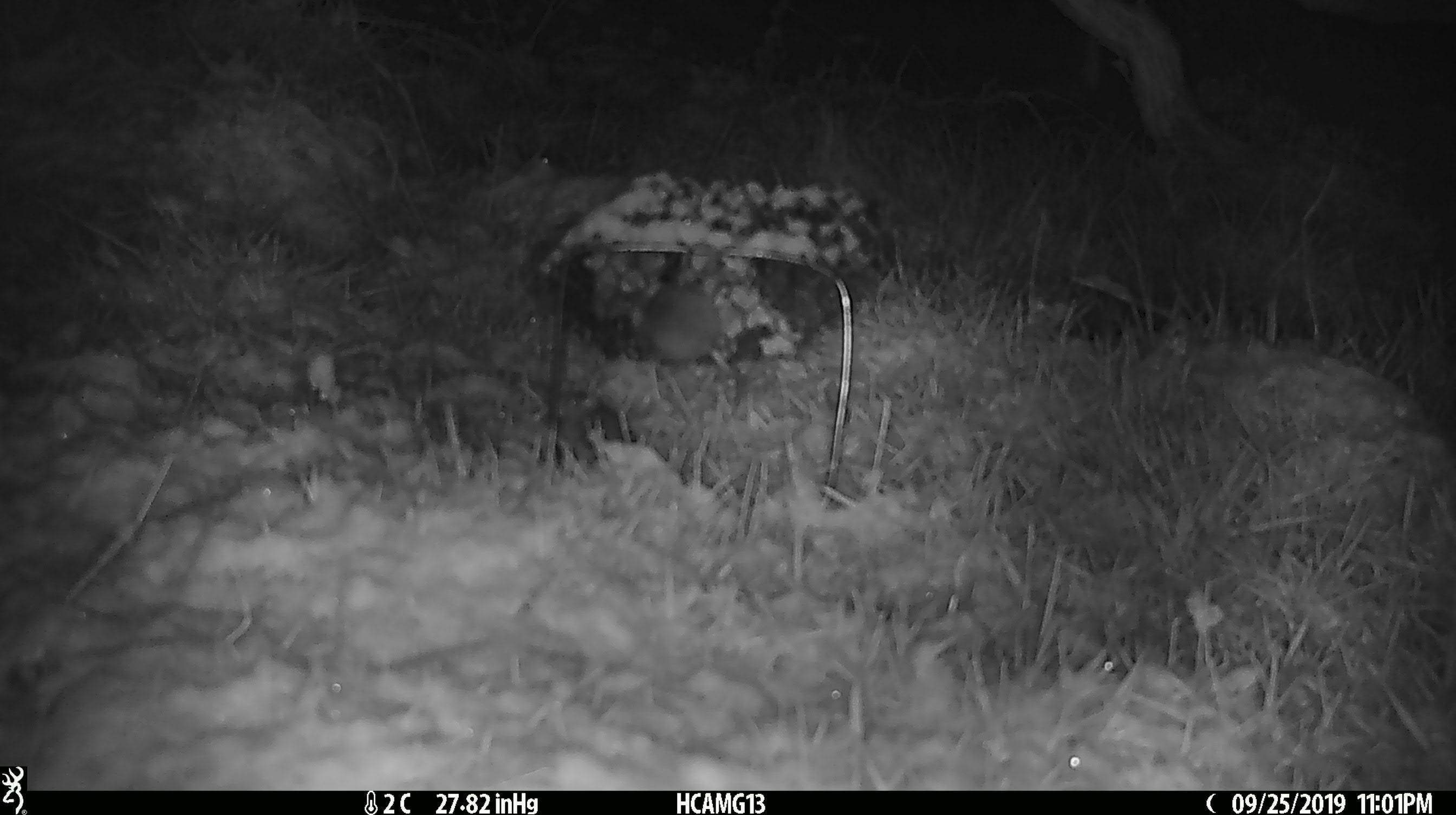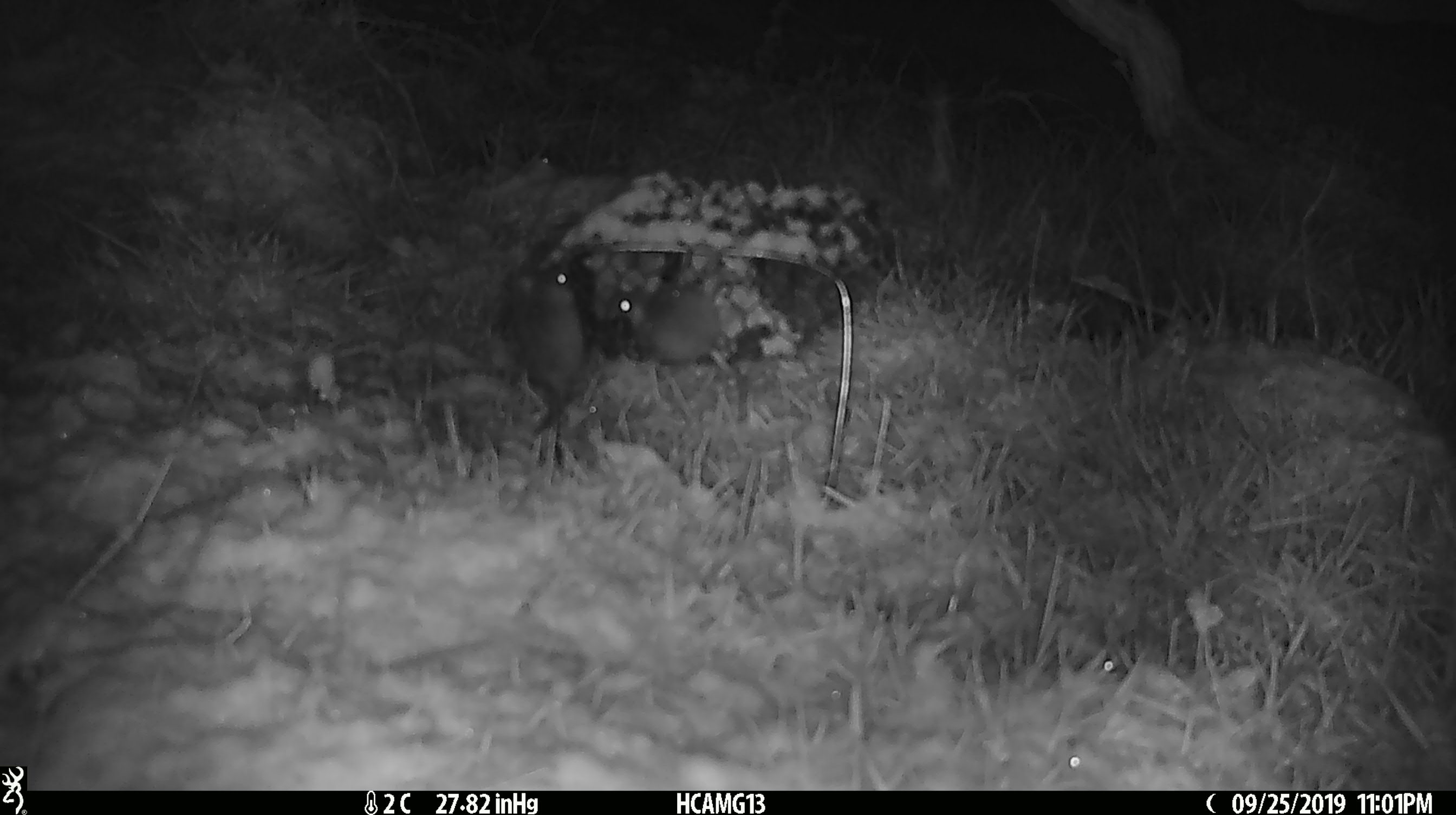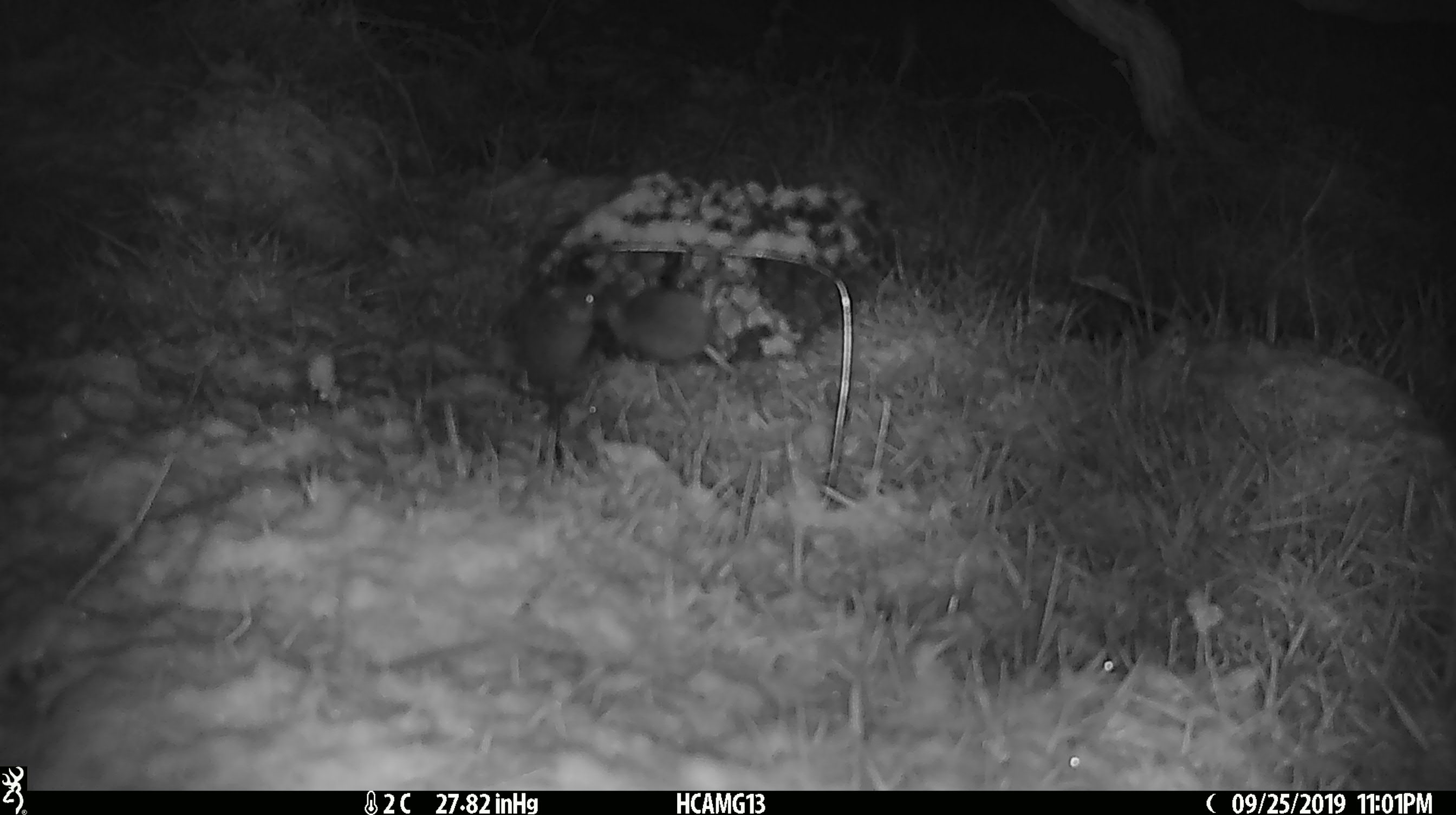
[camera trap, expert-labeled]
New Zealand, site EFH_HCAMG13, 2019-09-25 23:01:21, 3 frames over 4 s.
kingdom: Animalia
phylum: Chordata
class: Mammalia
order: Rodentia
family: Muridae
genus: Mus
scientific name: Mus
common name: mouse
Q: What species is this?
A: Mouse (Mus).